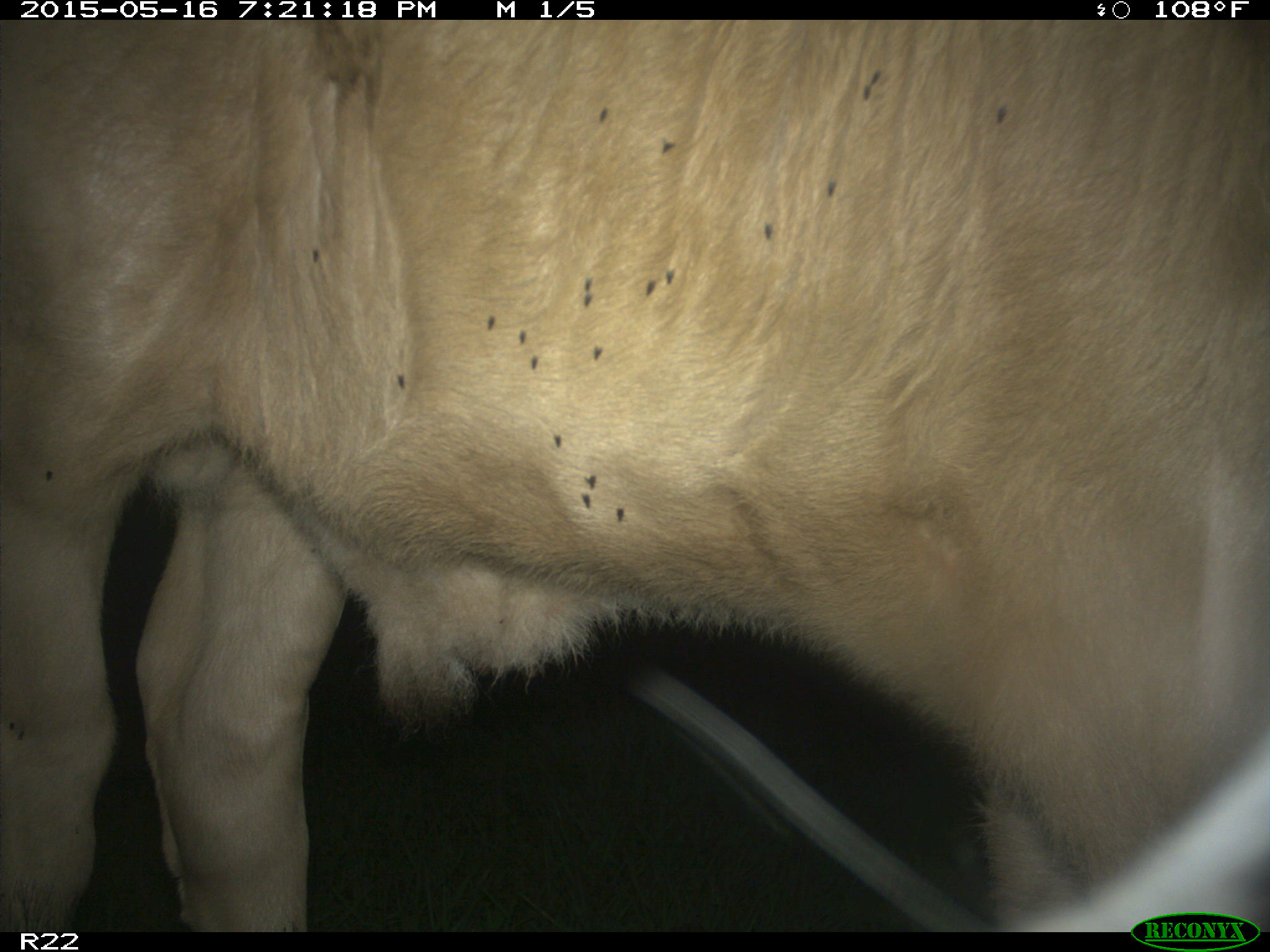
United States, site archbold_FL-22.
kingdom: Animalia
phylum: Chordata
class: Mammalia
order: Artiodactyla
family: Bovidae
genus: Bos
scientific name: Bos taurus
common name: domestic cow